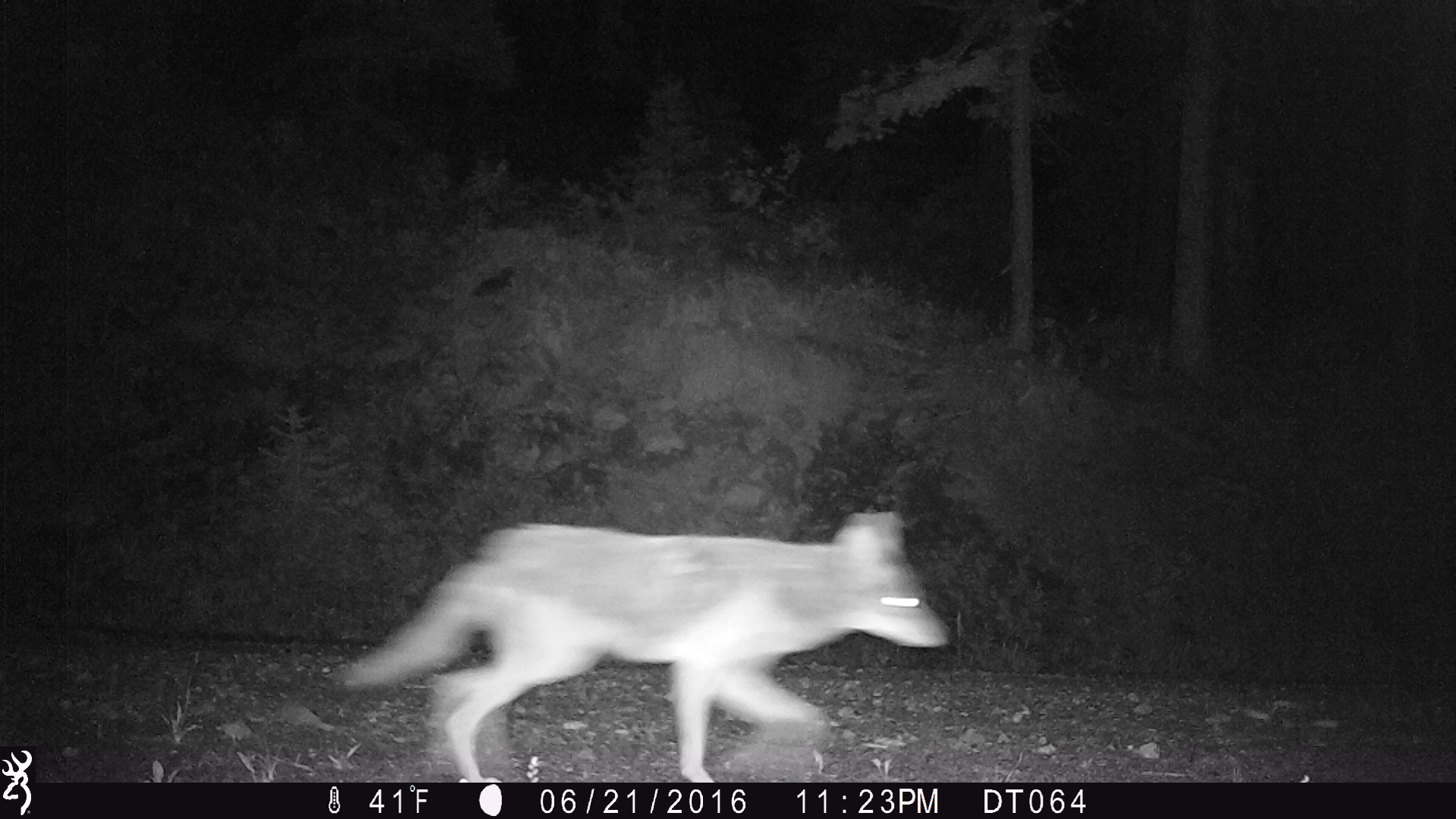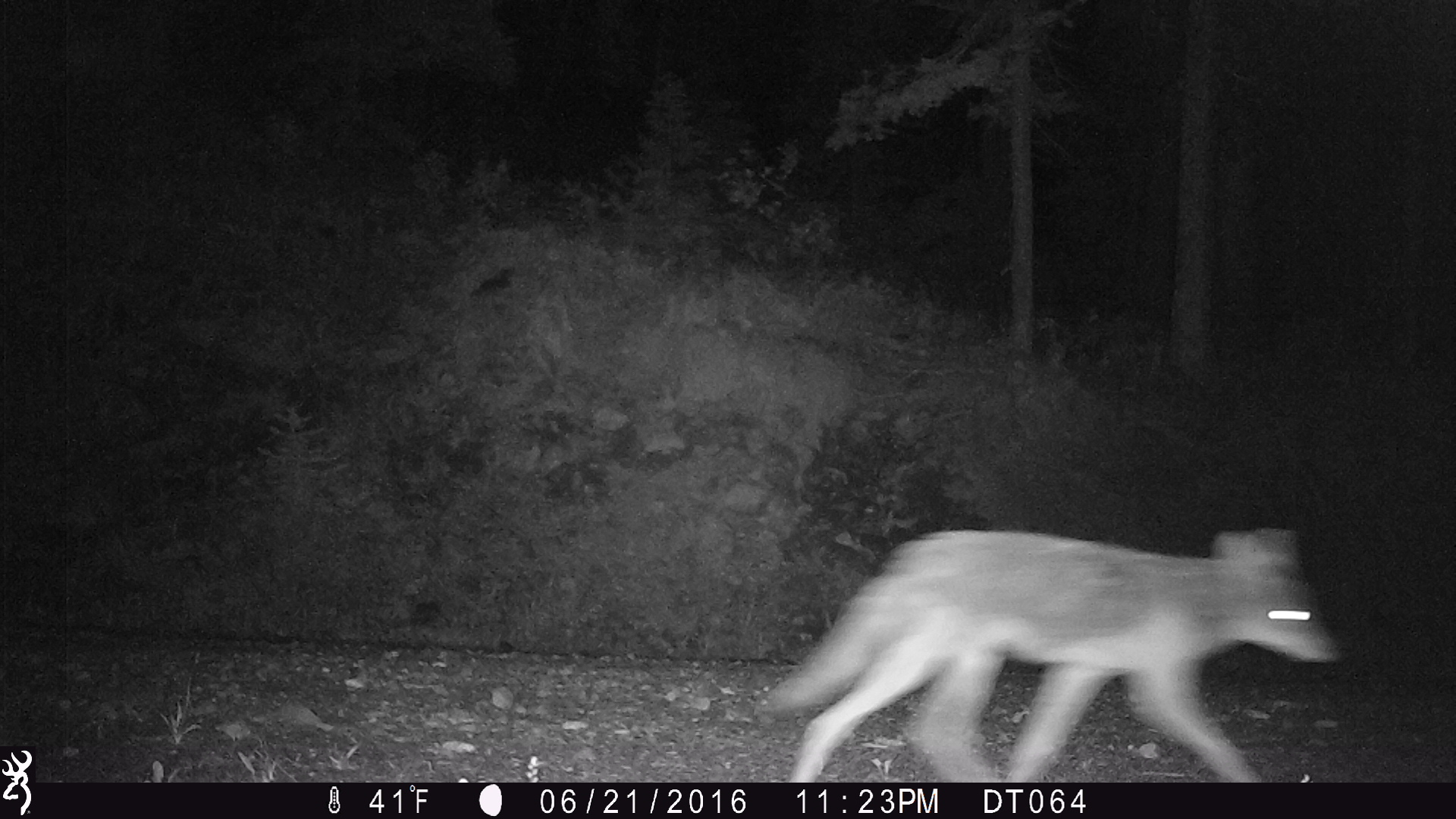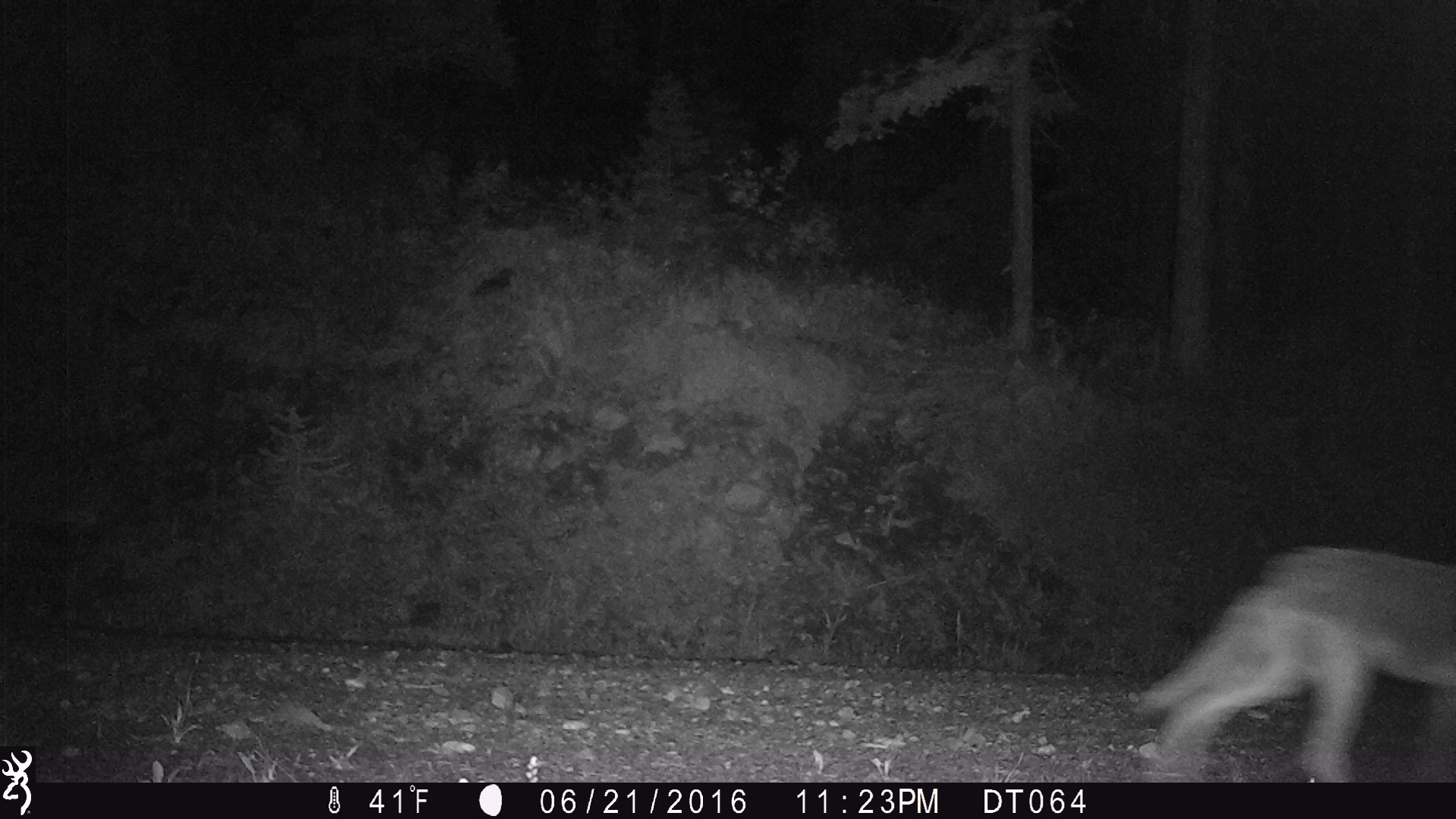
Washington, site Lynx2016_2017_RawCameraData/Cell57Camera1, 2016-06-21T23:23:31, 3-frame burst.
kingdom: Animalia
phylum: Chordata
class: Mammalia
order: Carnivora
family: Canidae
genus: Canis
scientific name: Canis latrans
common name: coyote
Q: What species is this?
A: Canis latrans (coyote).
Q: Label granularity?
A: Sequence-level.